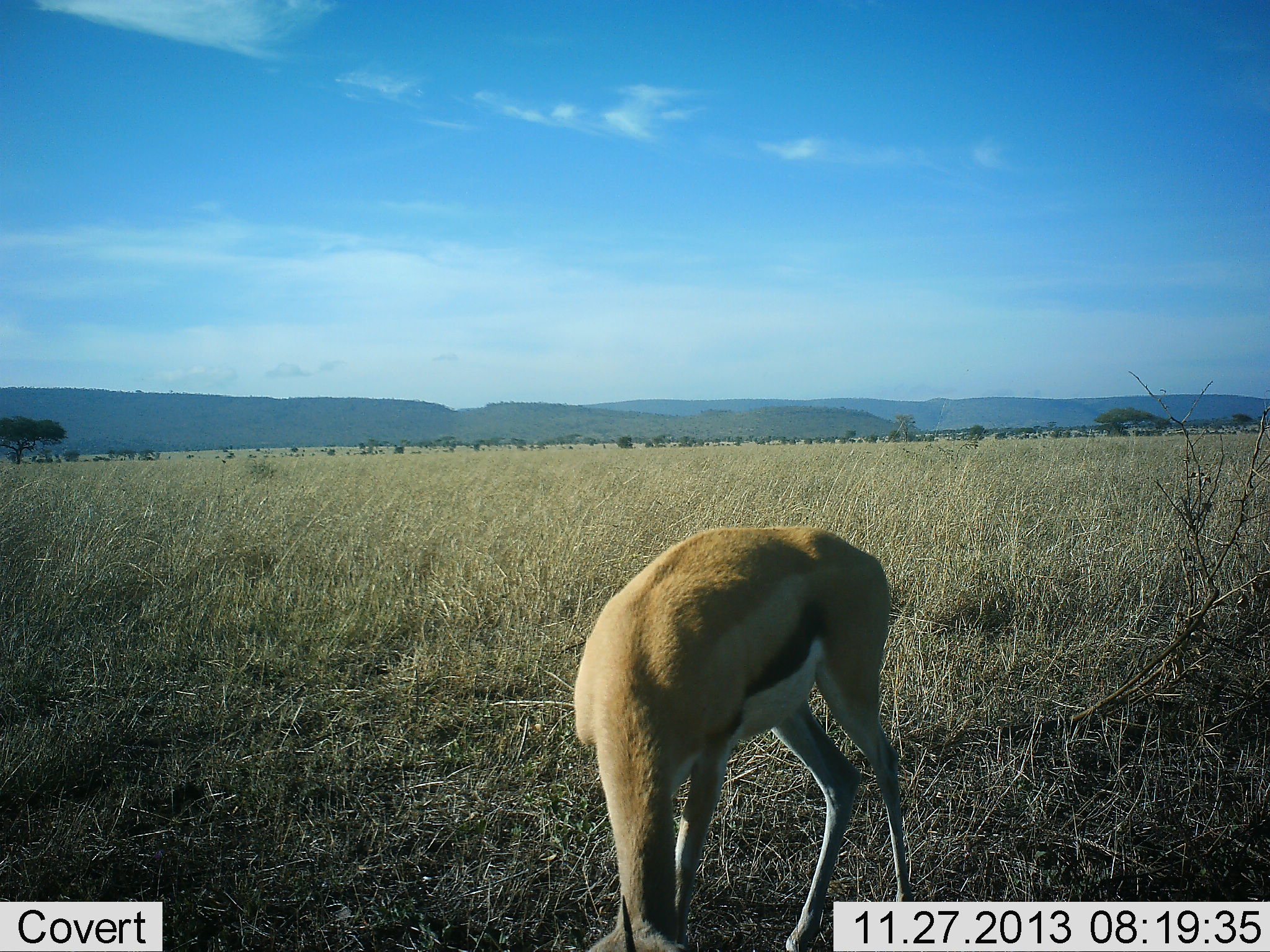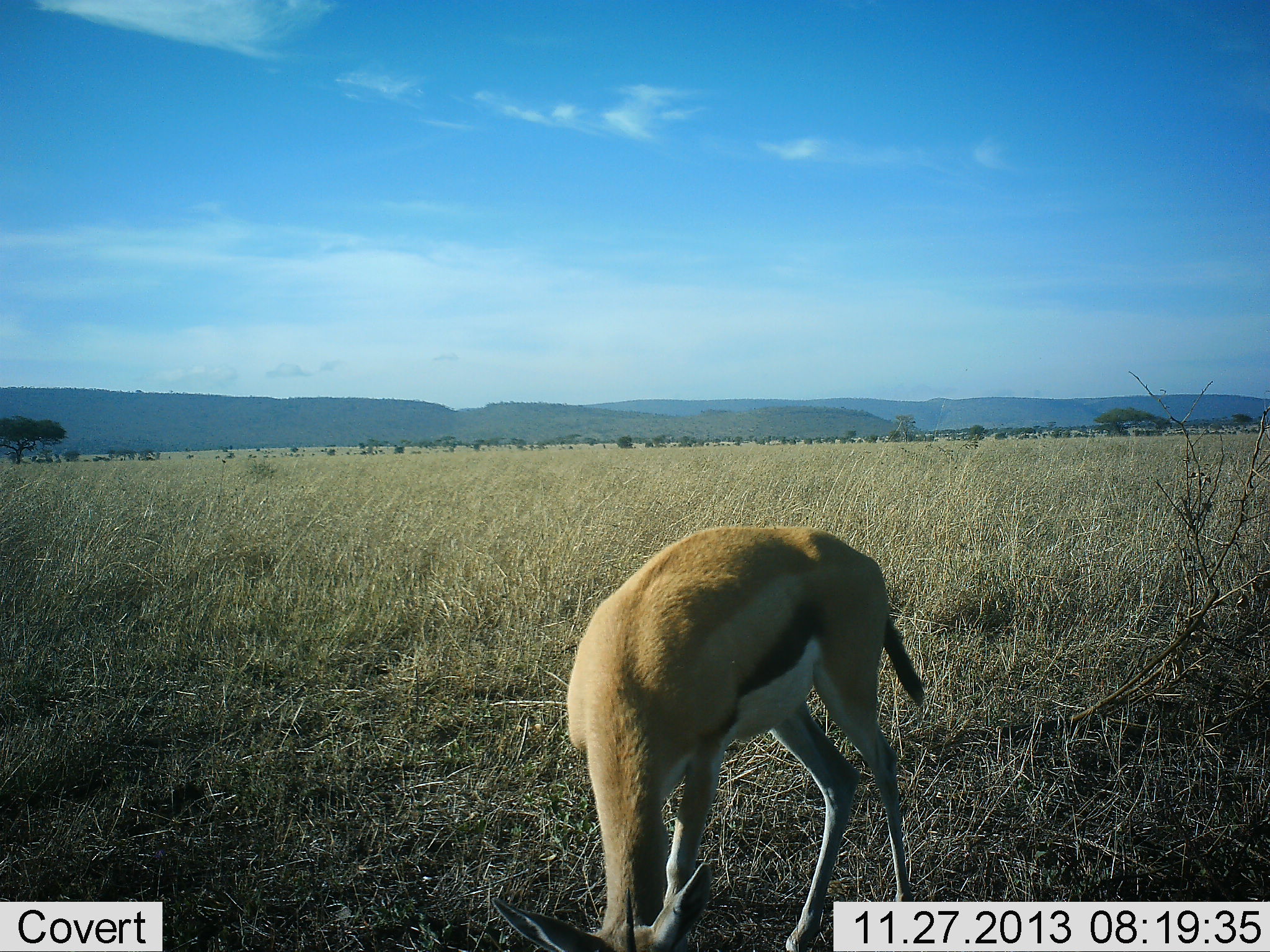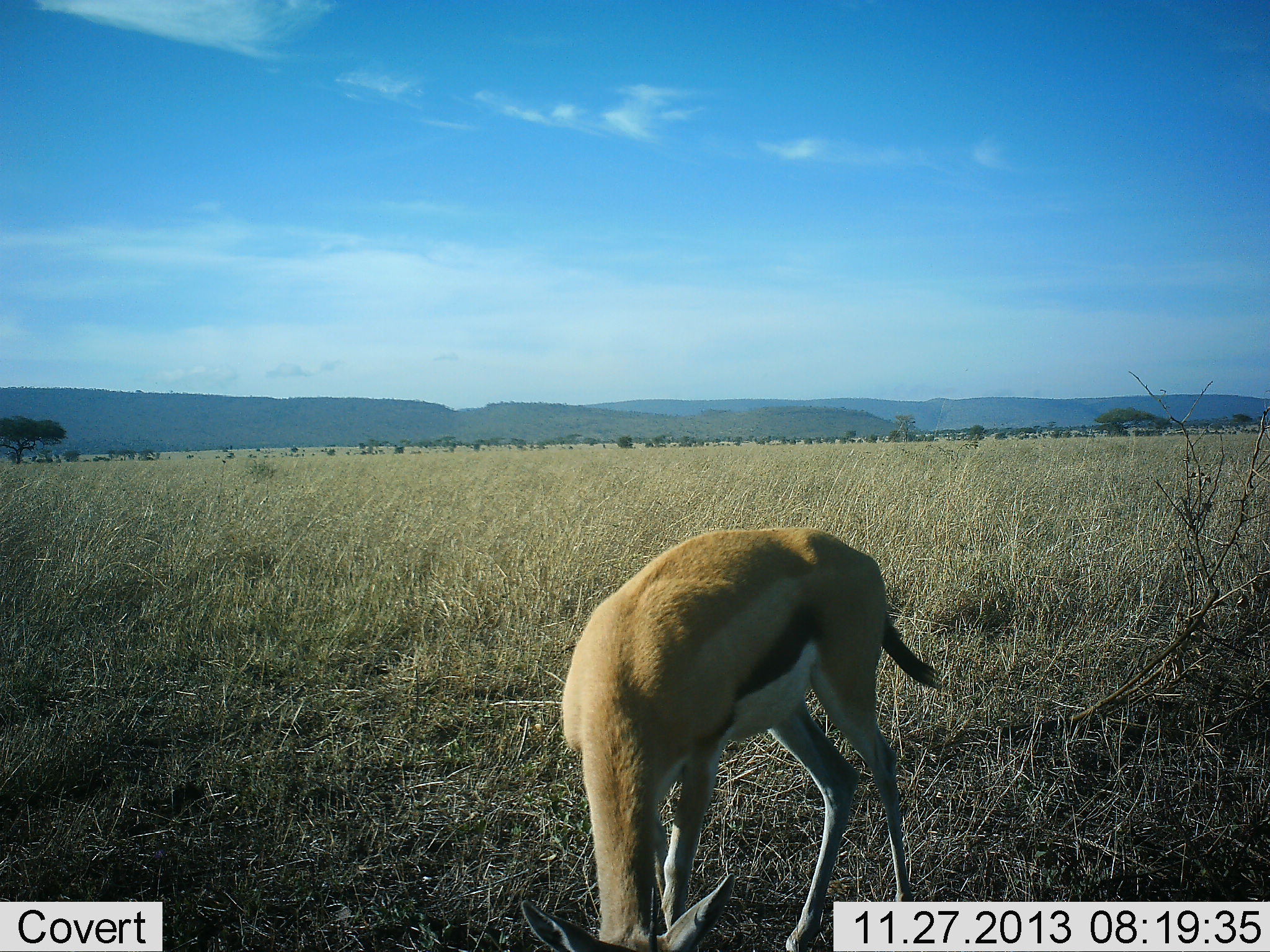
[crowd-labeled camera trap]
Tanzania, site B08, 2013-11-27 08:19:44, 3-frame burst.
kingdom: Animalia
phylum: Chordata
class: Mammalia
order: Artiodactyla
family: Bovidae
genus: Eudorcas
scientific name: Eudorcas thomsonii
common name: thomson's gazelle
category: gazellethomsons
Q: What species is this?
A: Gazellethomsons (thomson's gazelle) (Eudorcas thomsonii).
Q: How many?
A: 1.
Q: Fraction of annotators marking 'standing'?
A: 20%.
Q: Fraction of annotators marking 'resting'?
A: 0%.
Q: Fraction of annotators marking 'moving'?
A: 0%.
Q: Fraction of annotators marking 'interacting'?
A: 0%.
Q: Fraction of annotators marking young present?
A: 0%.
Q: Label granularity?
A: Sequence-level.